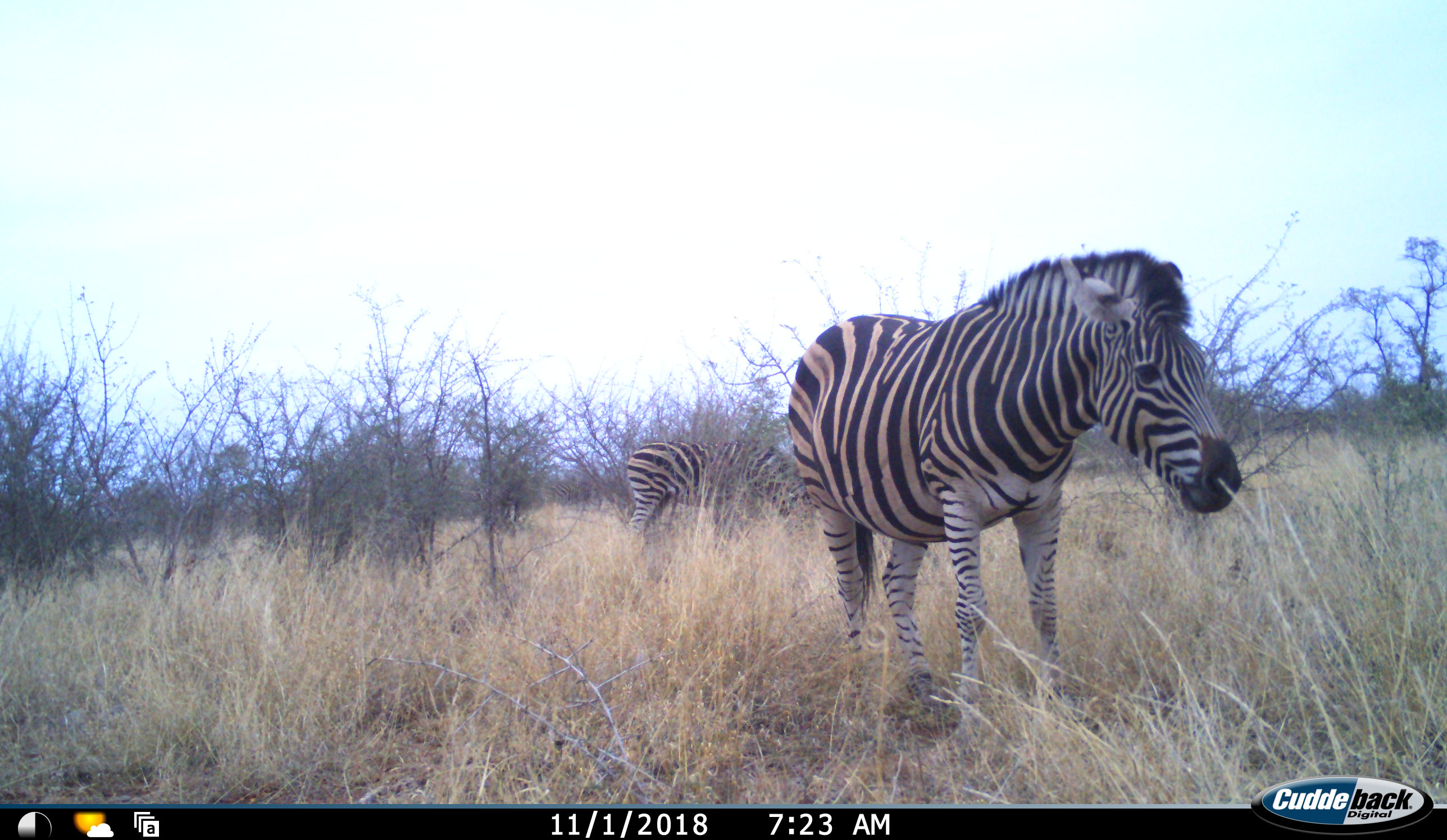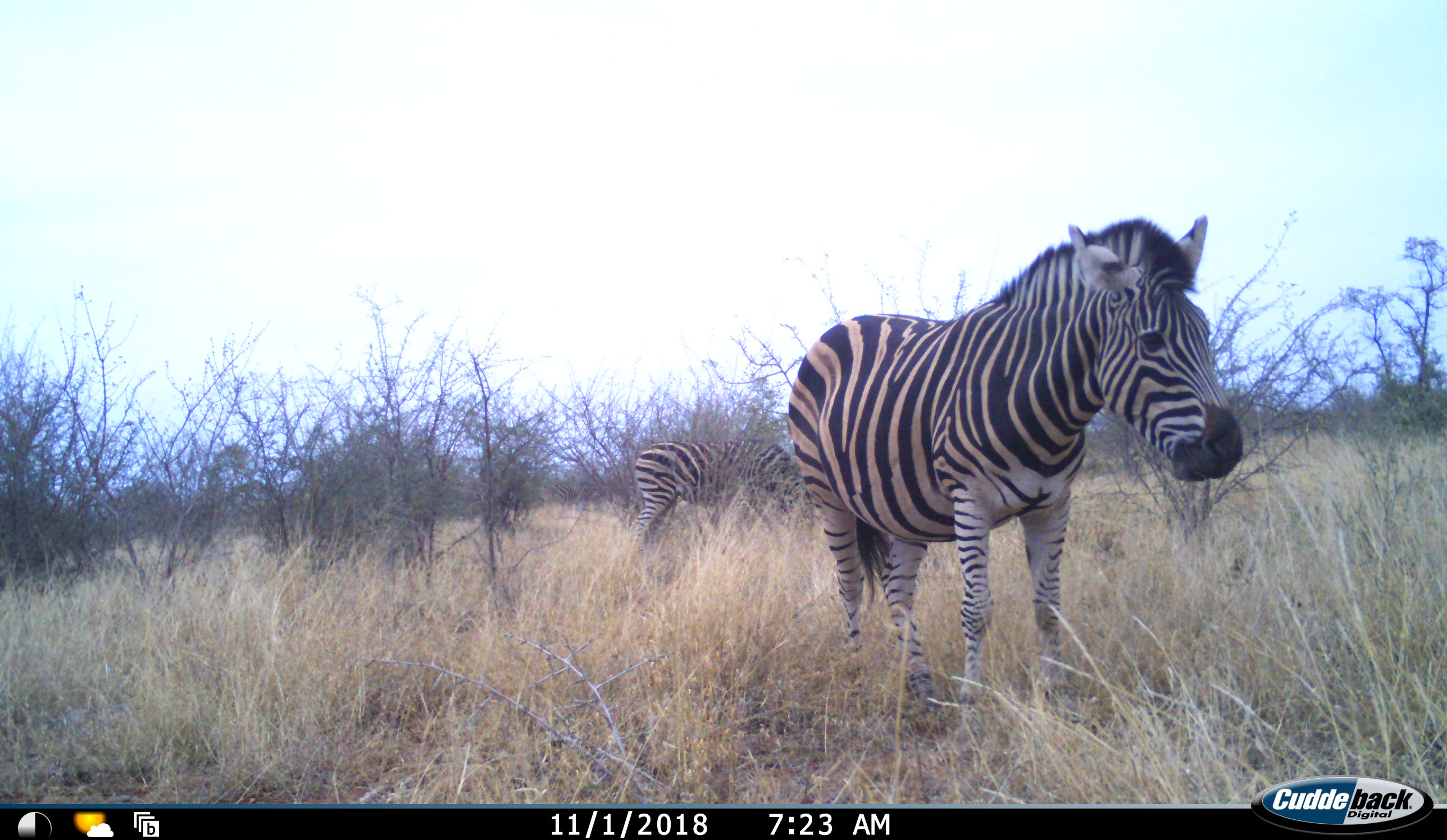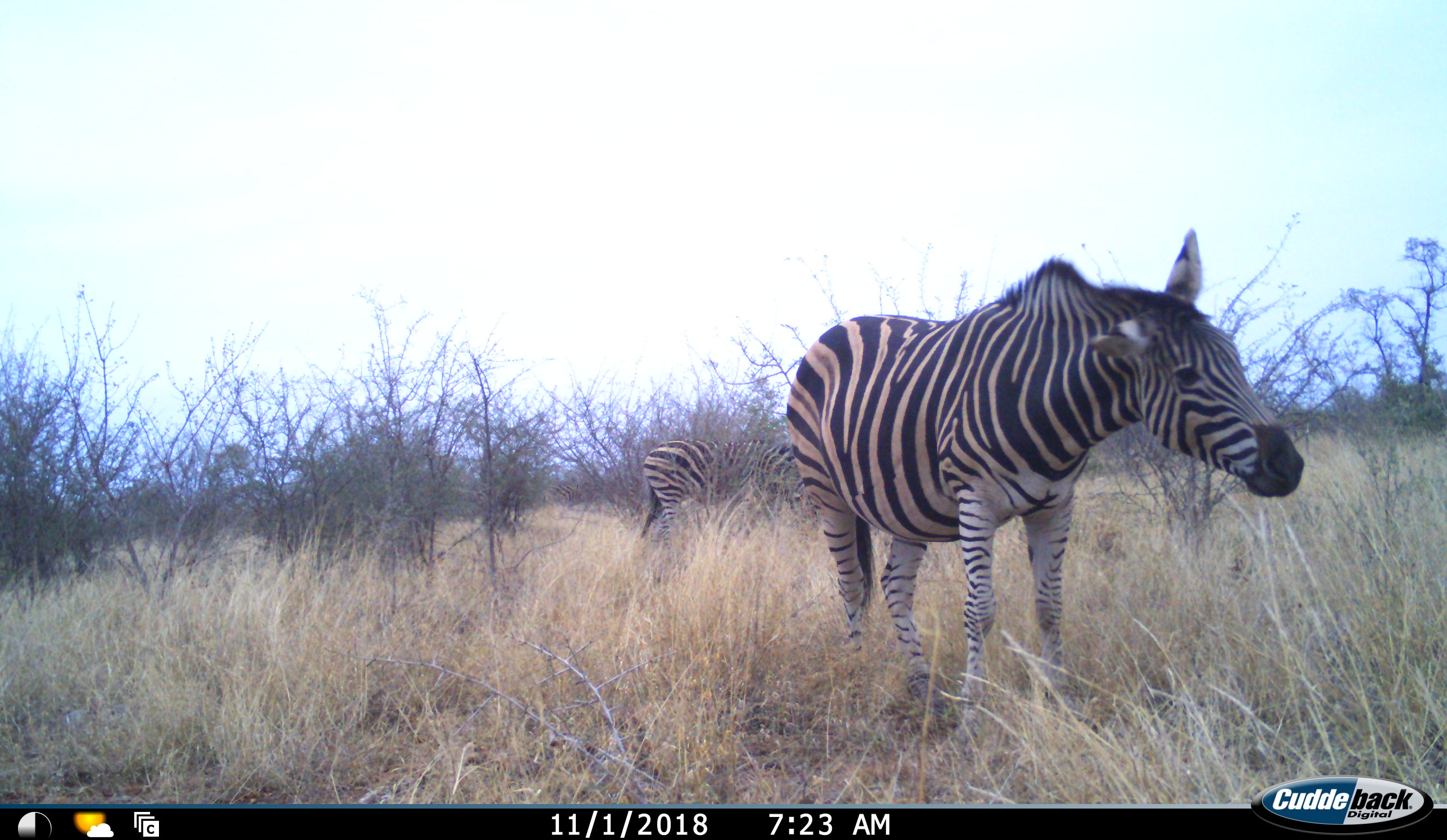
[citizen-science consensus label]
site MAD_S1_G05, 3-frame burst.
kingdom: Animalia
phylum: Chordata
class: Mammalia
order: Perissodactyla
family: Equidae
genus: Equus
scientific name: Equus quagga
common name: plains zebra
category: zebraplains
Zebraplains (plains zebra) (Equus quagga), count 2. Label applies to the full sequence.